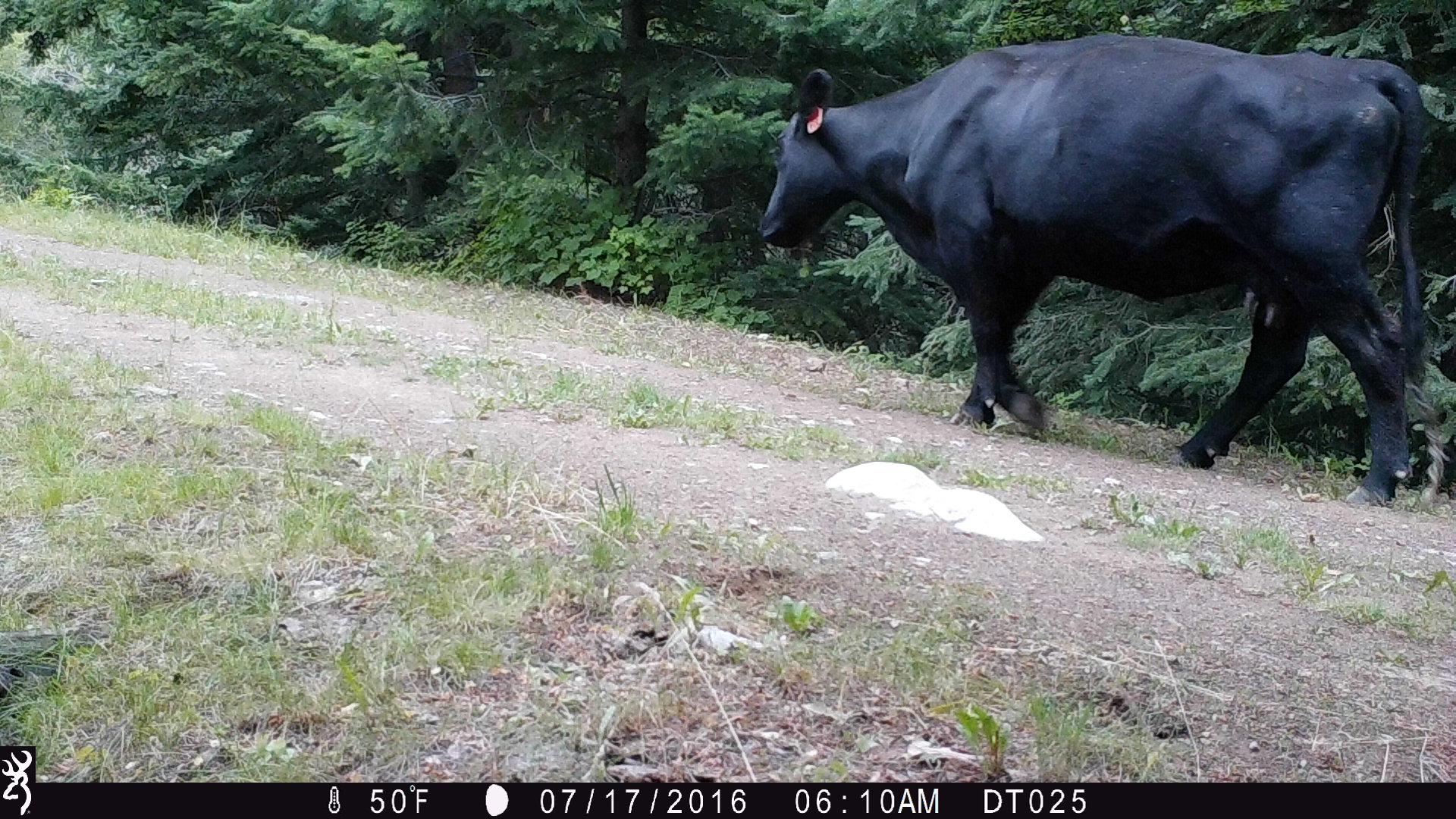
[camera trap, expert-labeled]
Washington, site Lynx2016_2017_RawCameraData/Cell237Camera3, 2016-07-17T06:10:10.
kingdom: Animalia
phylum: Chordata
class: Mammalia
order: Artiodactyla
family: Bovidae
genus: Bos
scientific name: Bos taurus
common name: domestic cattle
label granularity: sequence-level